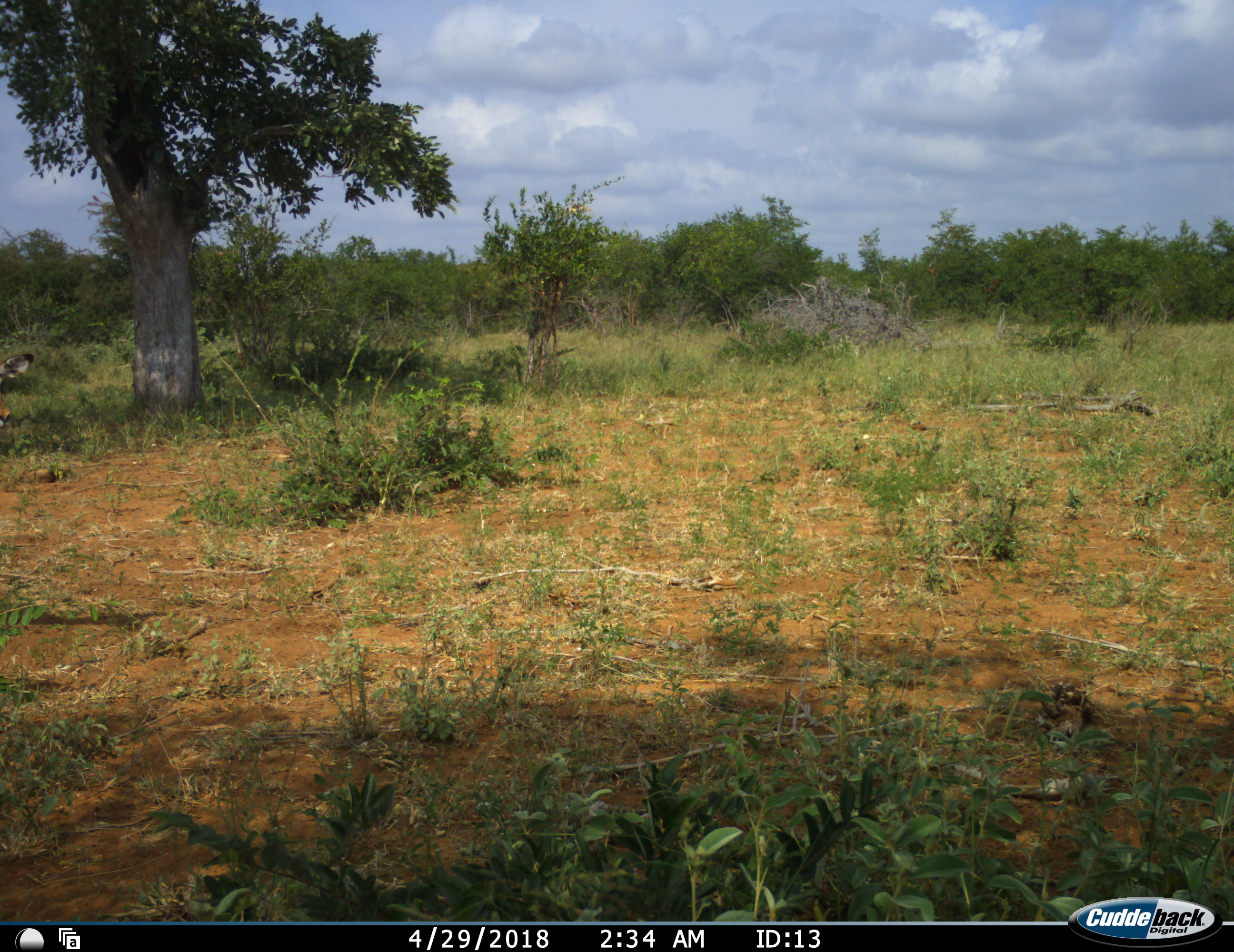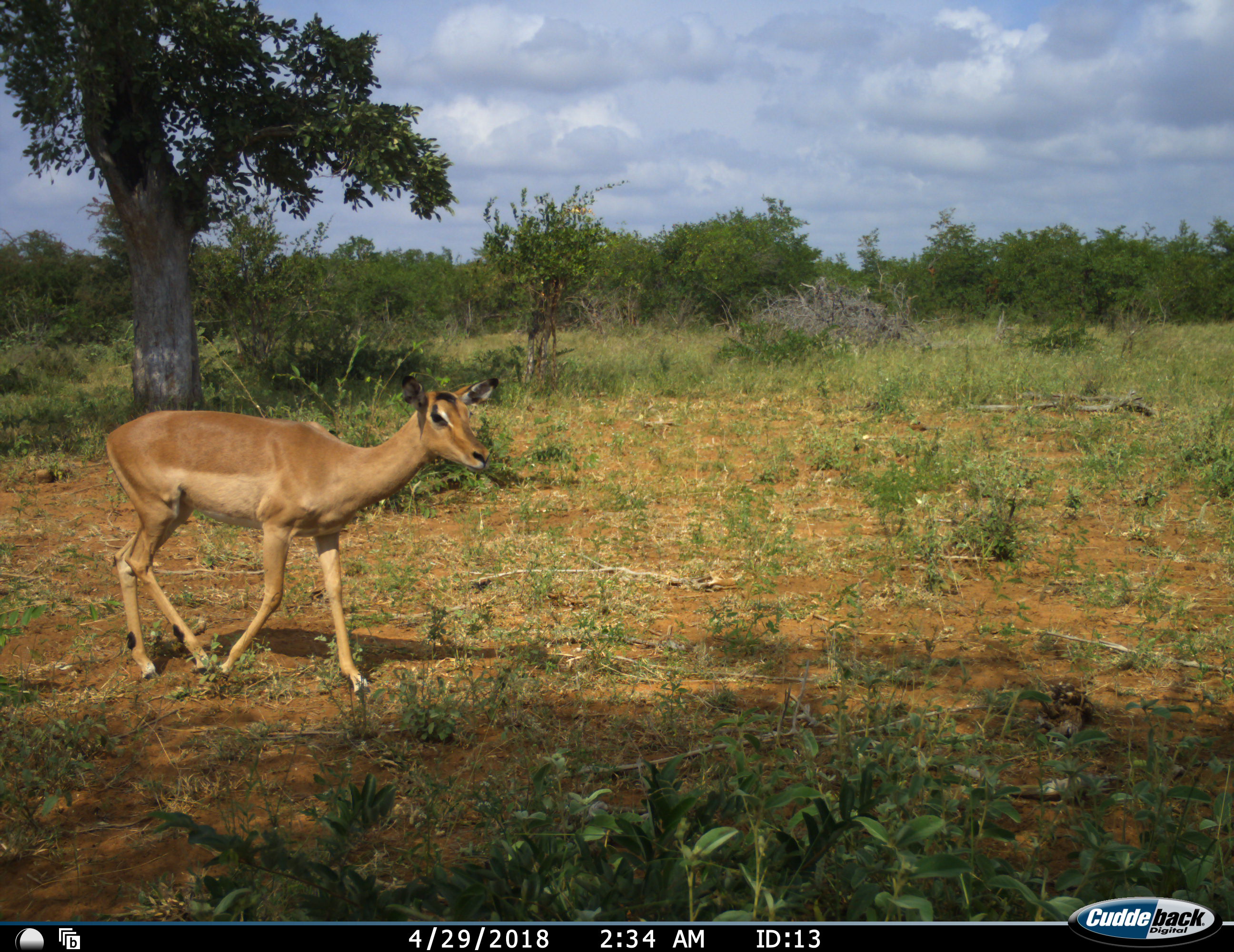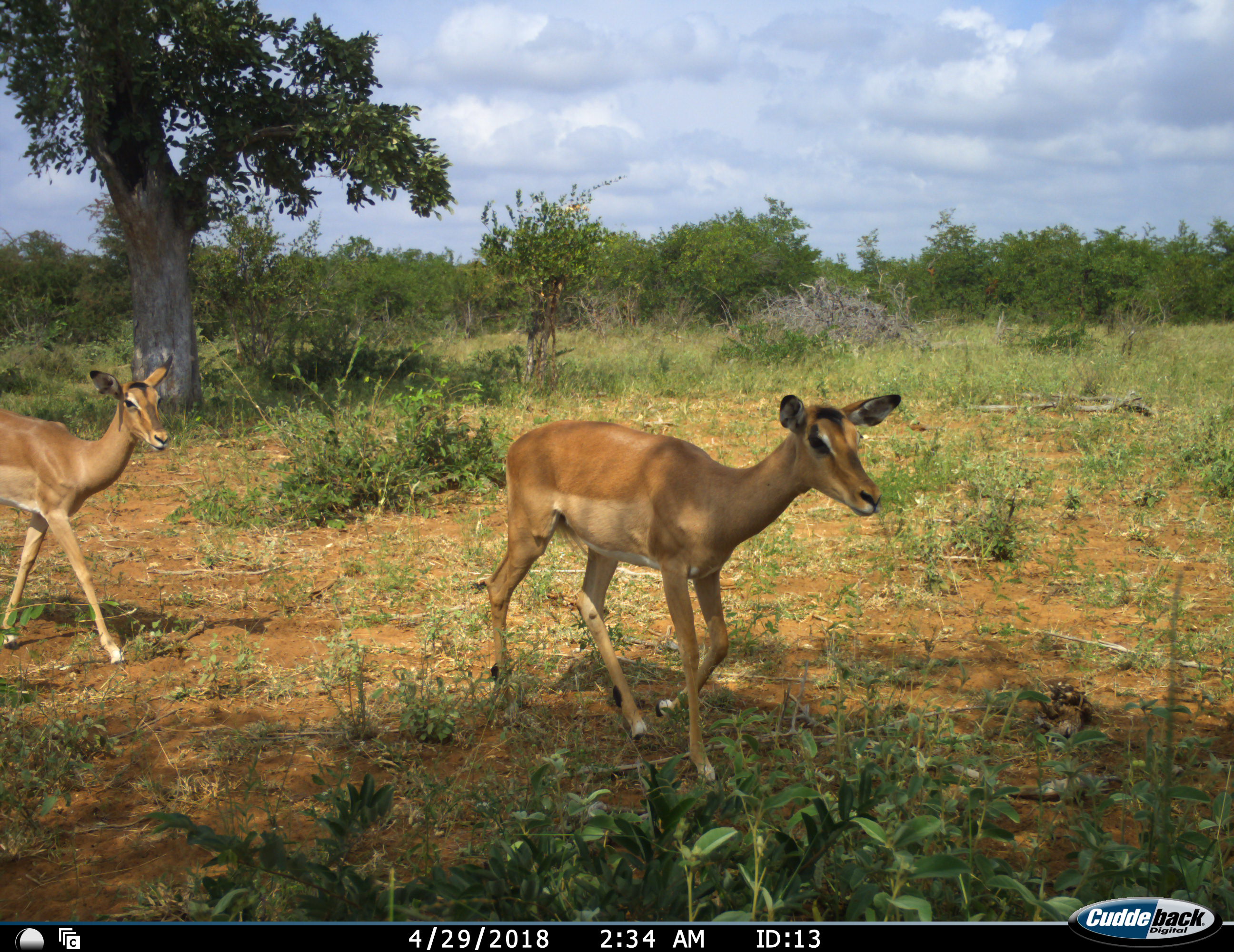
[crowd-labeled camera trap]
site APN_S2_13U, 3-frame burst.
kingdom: Animalia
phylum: Chordata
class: Mammalia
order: Artiodactyla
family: Bovidae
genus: Aepyceros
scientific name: Aepyceros melampus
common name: impala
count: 2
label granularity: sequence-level